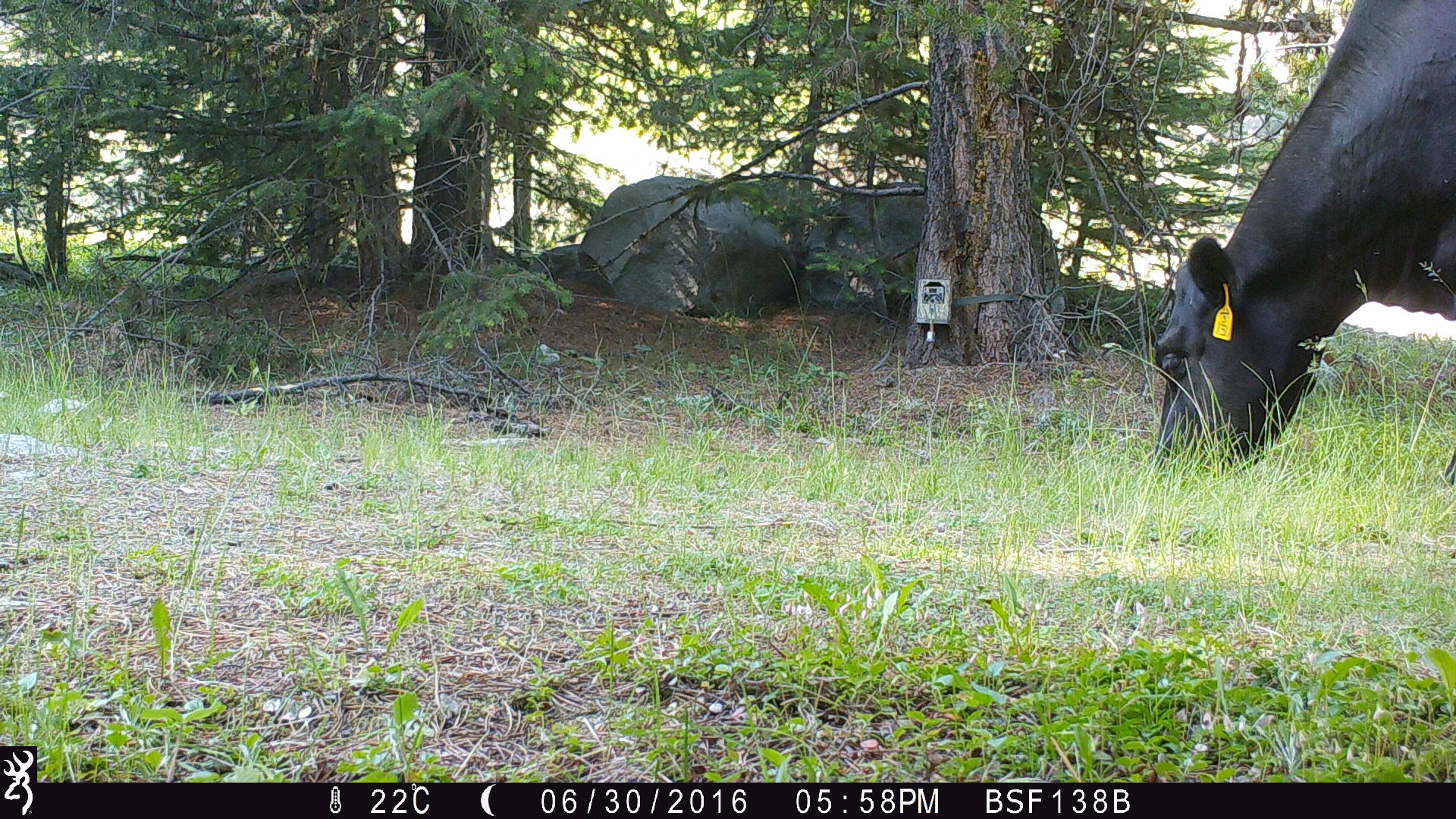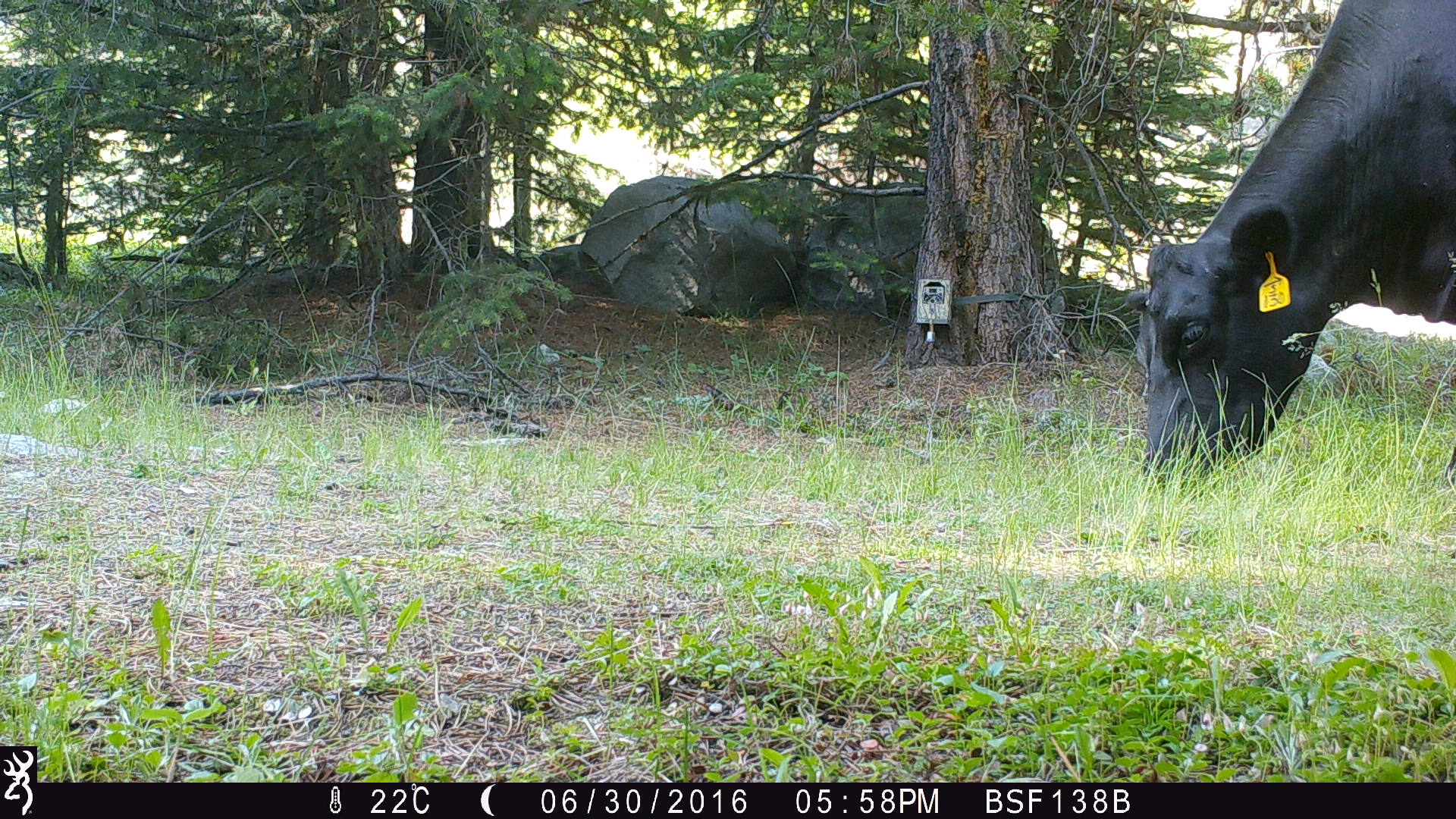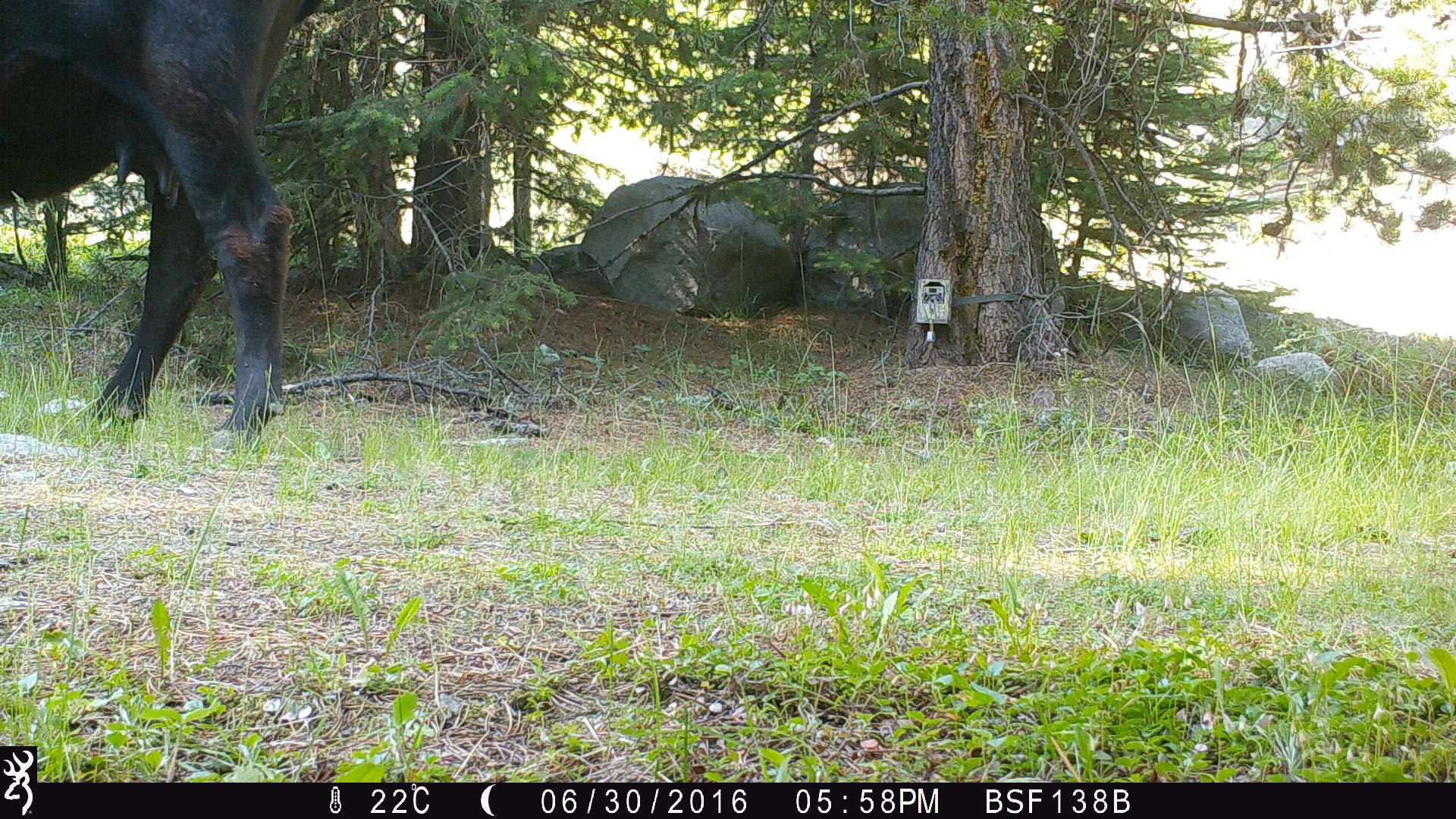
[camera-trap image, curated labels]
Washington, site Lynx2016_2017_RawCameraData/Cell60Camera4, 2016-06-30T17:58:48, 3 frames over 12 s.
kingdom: Animalia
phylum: Chordata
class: Mammalia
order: Artiodactyla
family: Bovidae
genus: Bos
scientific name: Bos taurus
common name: domestic cattle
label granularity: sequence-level